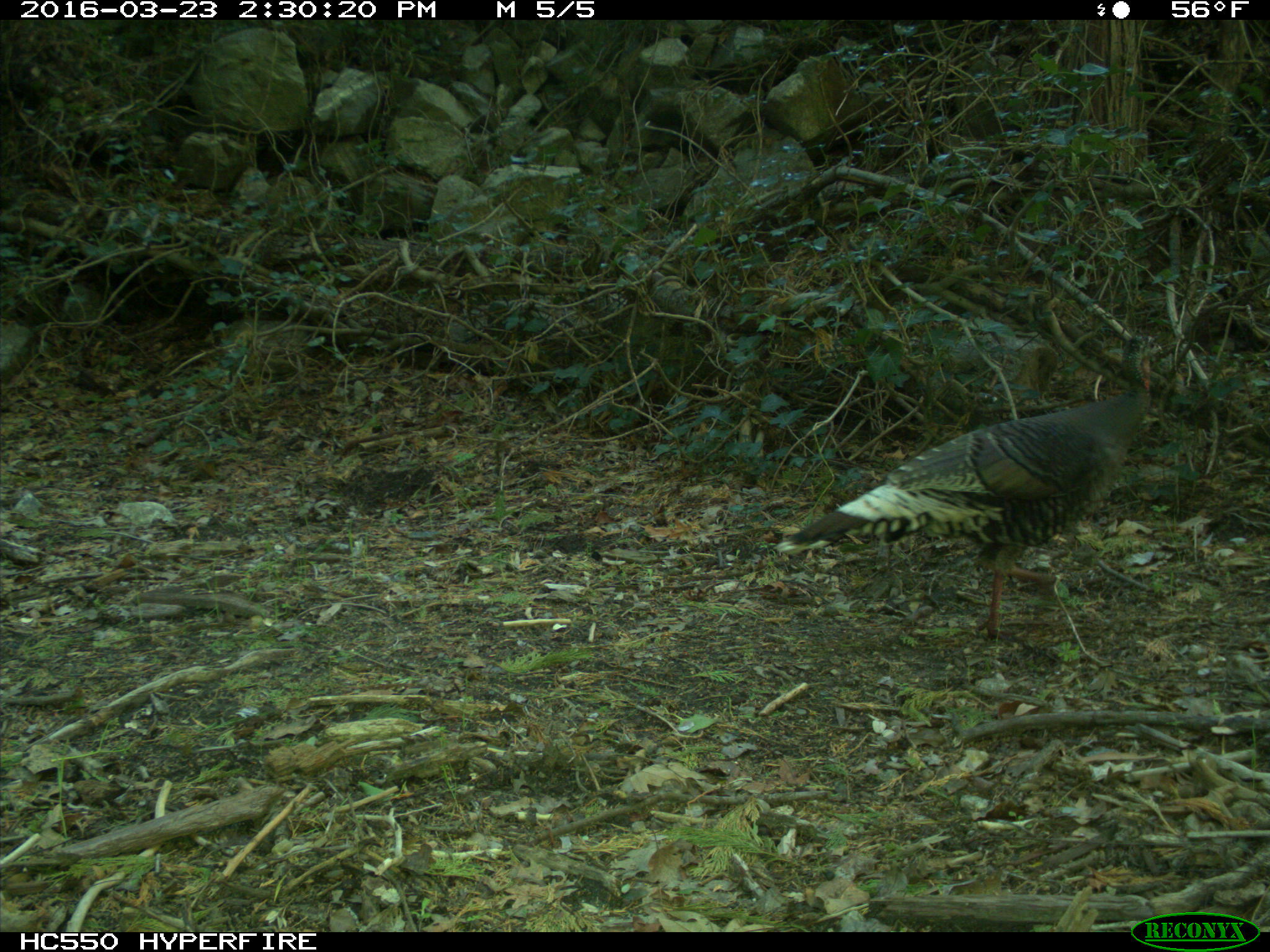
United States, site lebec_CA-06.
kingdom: Animalia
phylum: Chordata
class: Aves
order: Galliformes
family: Phasianidae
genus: Meleagris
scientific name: Meleagris gallopavo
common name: wild turkey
Meleagris gallopavo (wild turkey).